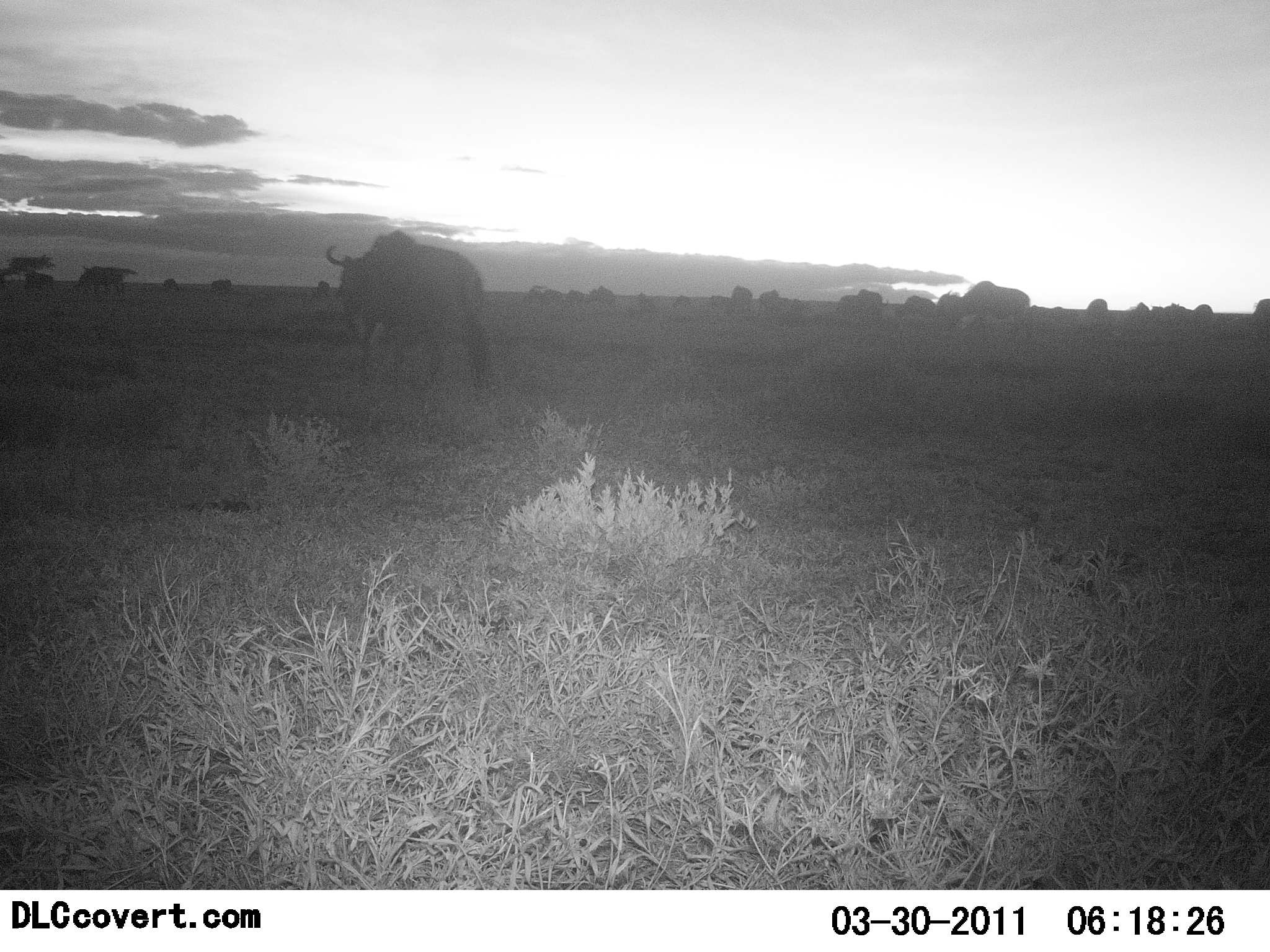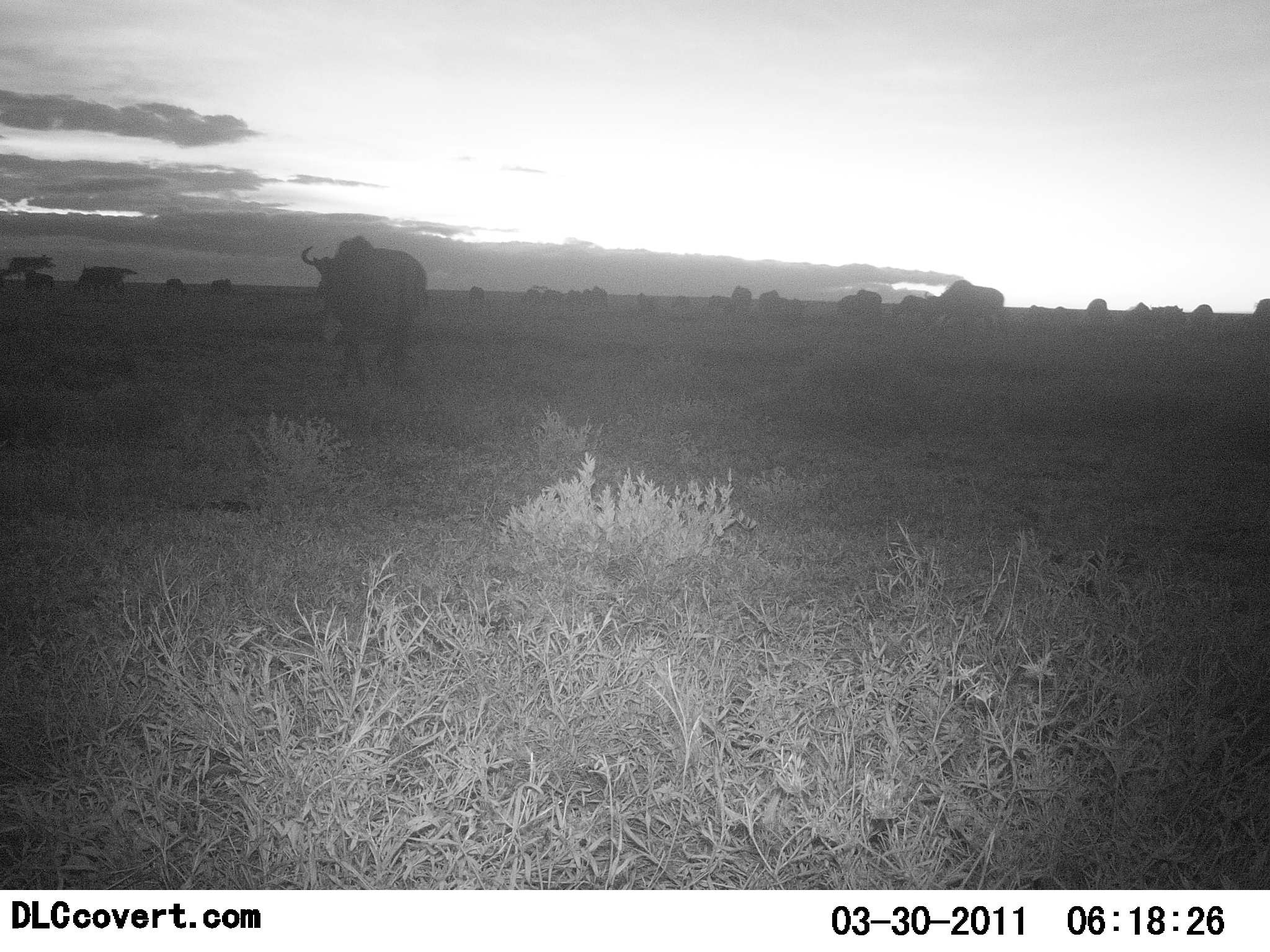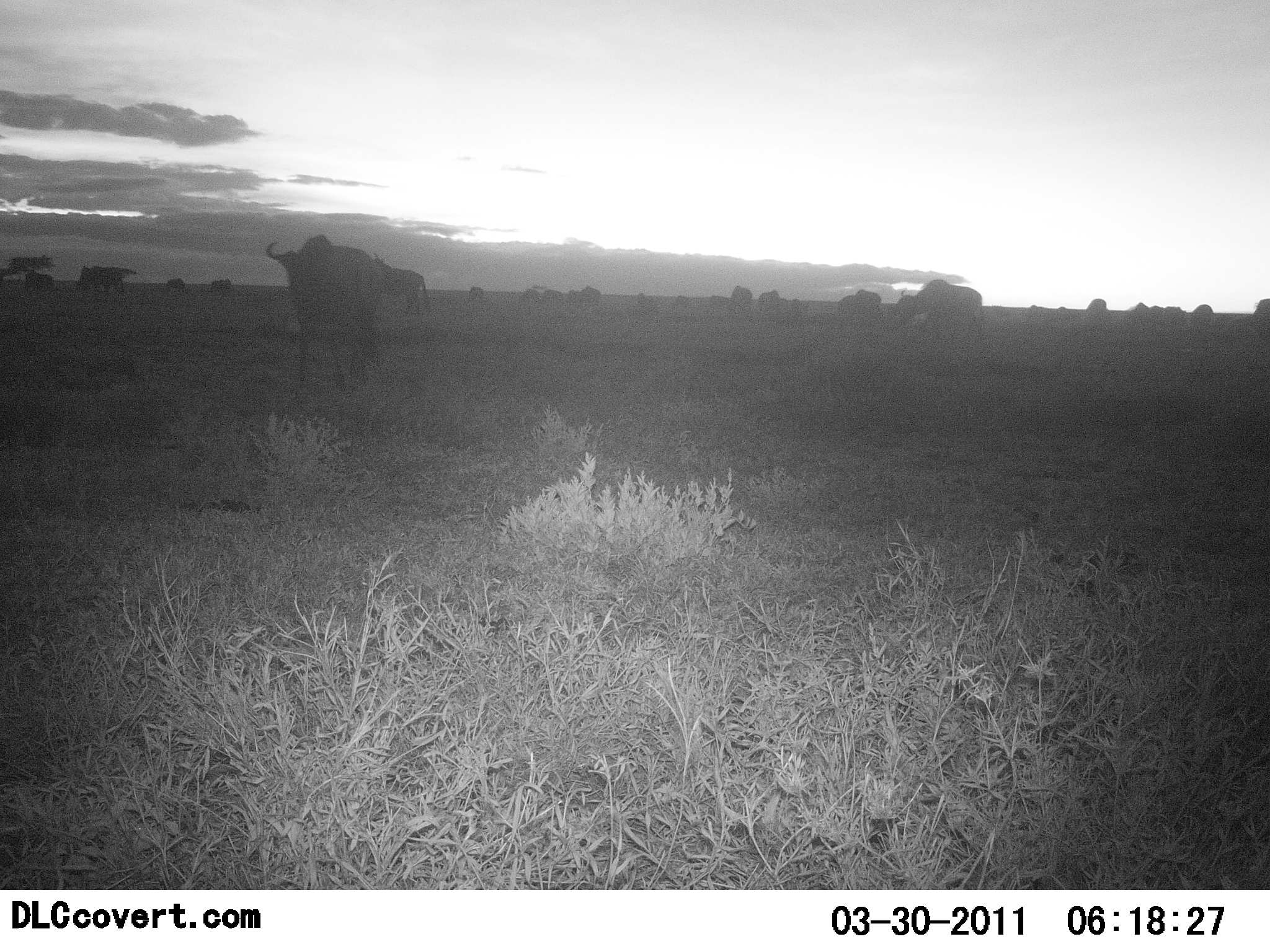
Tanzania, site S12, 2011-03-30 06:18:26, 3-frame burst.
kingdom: Animalia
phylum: Chordata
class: Mammalia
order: Artiodactyla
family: Bovidae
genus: Connochaetes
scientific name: Connochaetes taurinus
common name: blue wildebeest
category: wildebeest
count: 11-50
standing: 50%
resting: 8%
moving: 100%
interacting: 0%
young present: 0%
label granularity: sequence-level